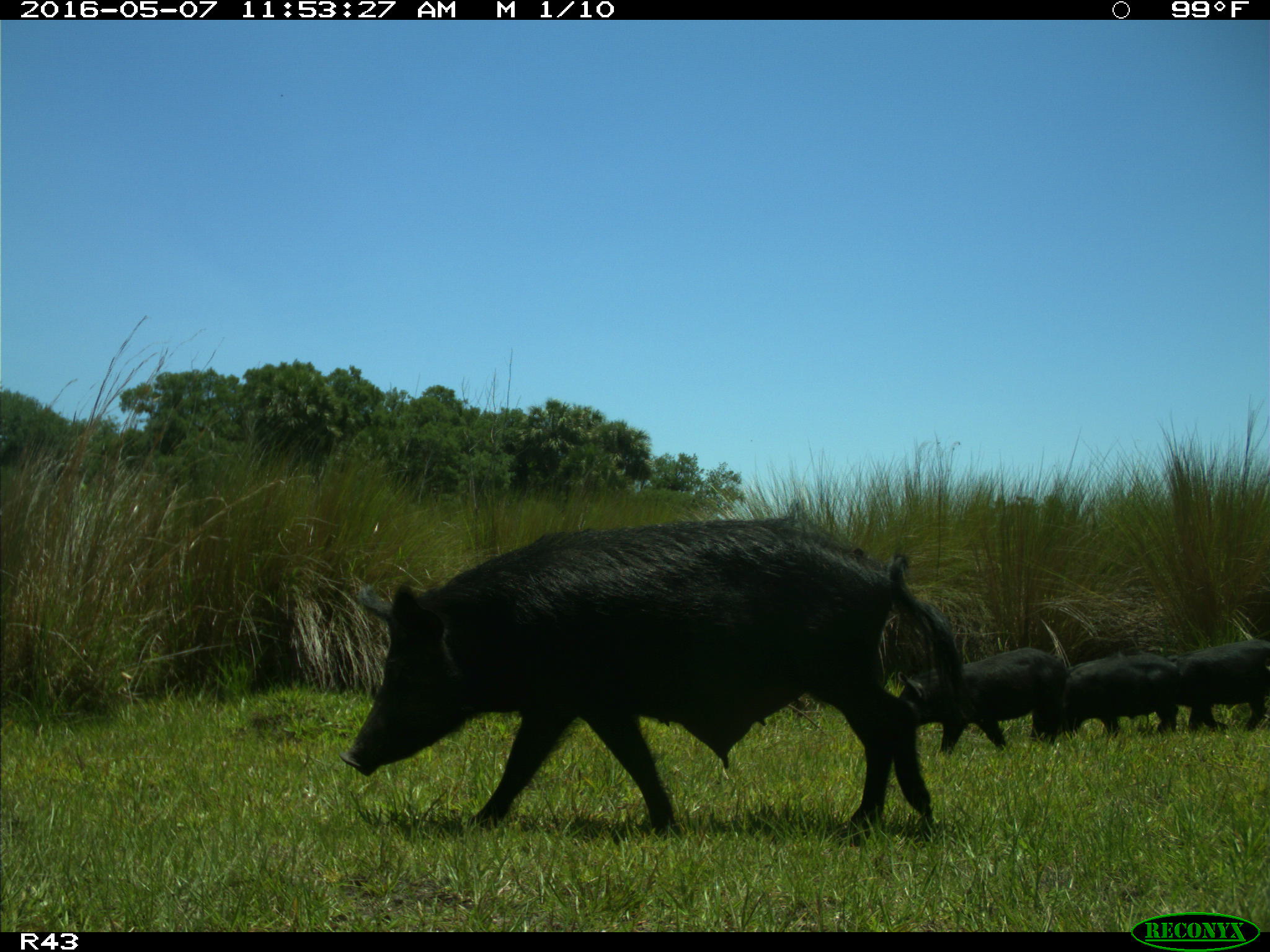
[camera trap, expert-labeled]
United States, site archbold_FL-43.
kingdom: Animalia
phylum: Chordata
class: Mammalia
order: Artiodactyla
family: Suidae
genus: Sus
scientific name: Sus scrofa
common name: wild boar